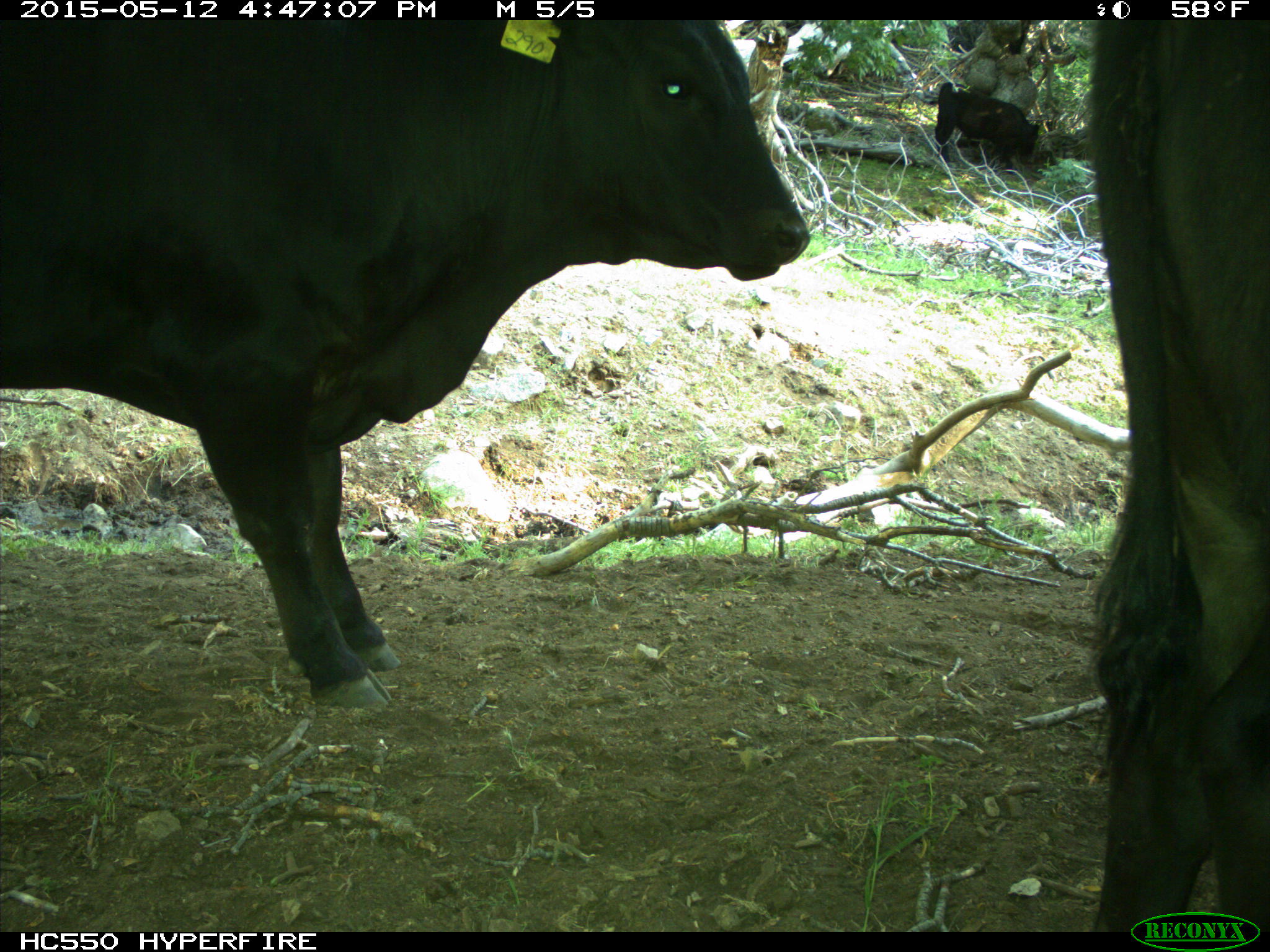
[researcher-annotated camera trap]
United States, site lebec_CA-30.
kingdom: Animalia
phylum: Chordata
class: Mammalia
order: Artiodactyla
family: Bovidae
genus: Bos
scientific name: Bos taurus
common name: domestic cow